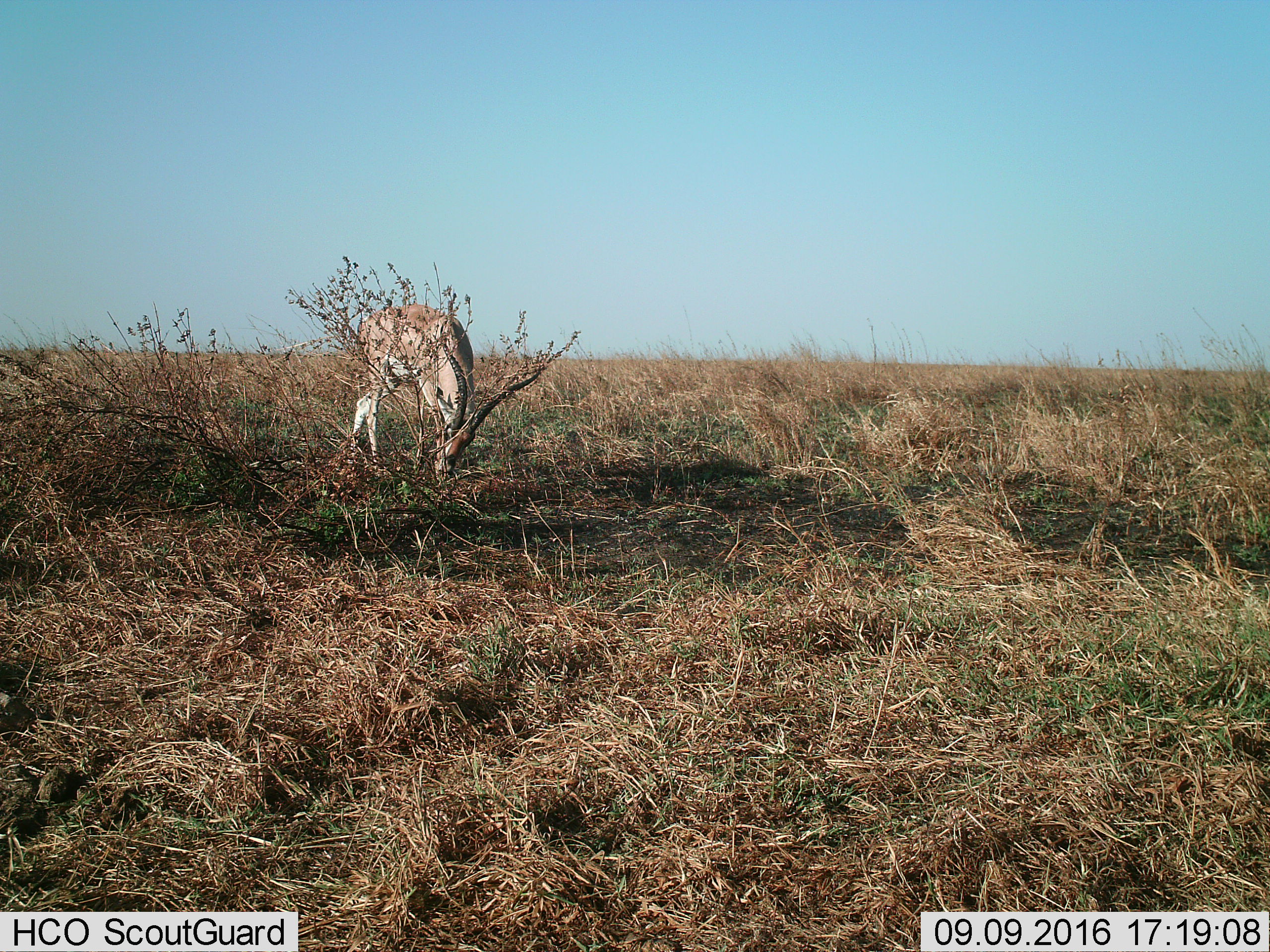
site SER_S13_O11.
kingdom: Animalia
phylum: Chordata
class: Mammalia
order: Artiodactyla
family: Bovidae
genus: Nanger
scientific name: Nanger granti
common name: grant's gazelle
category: gazellegrants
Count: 1.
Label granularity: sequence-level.